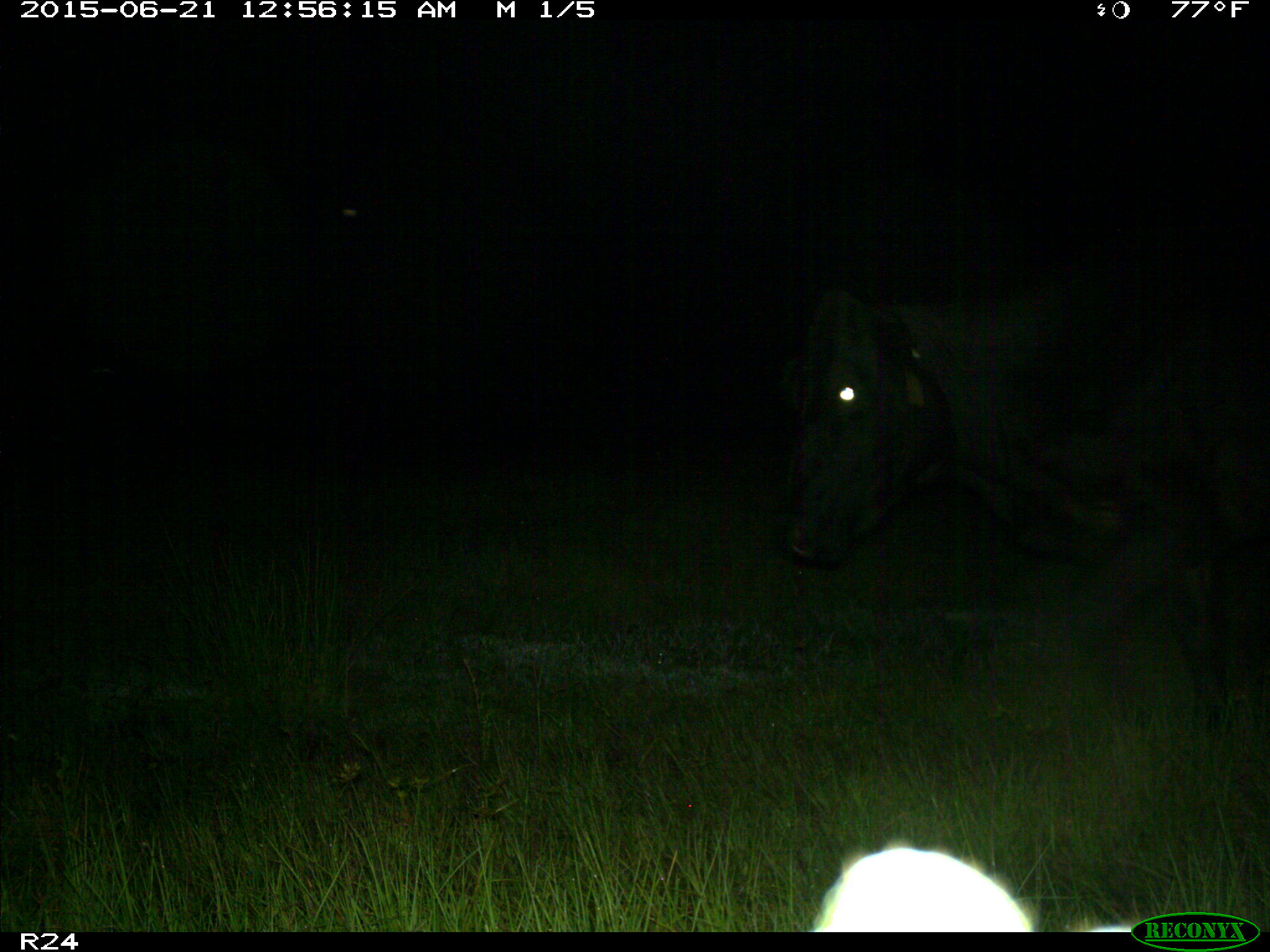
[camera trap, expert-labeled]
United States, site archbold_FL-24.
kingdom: Animalia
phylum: Chordata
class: Mammalia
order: Artiodactyla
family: Bovidae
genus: Bos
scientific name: Bos taurus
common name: domestic cow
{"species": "Bos taurus (domestic cow)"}